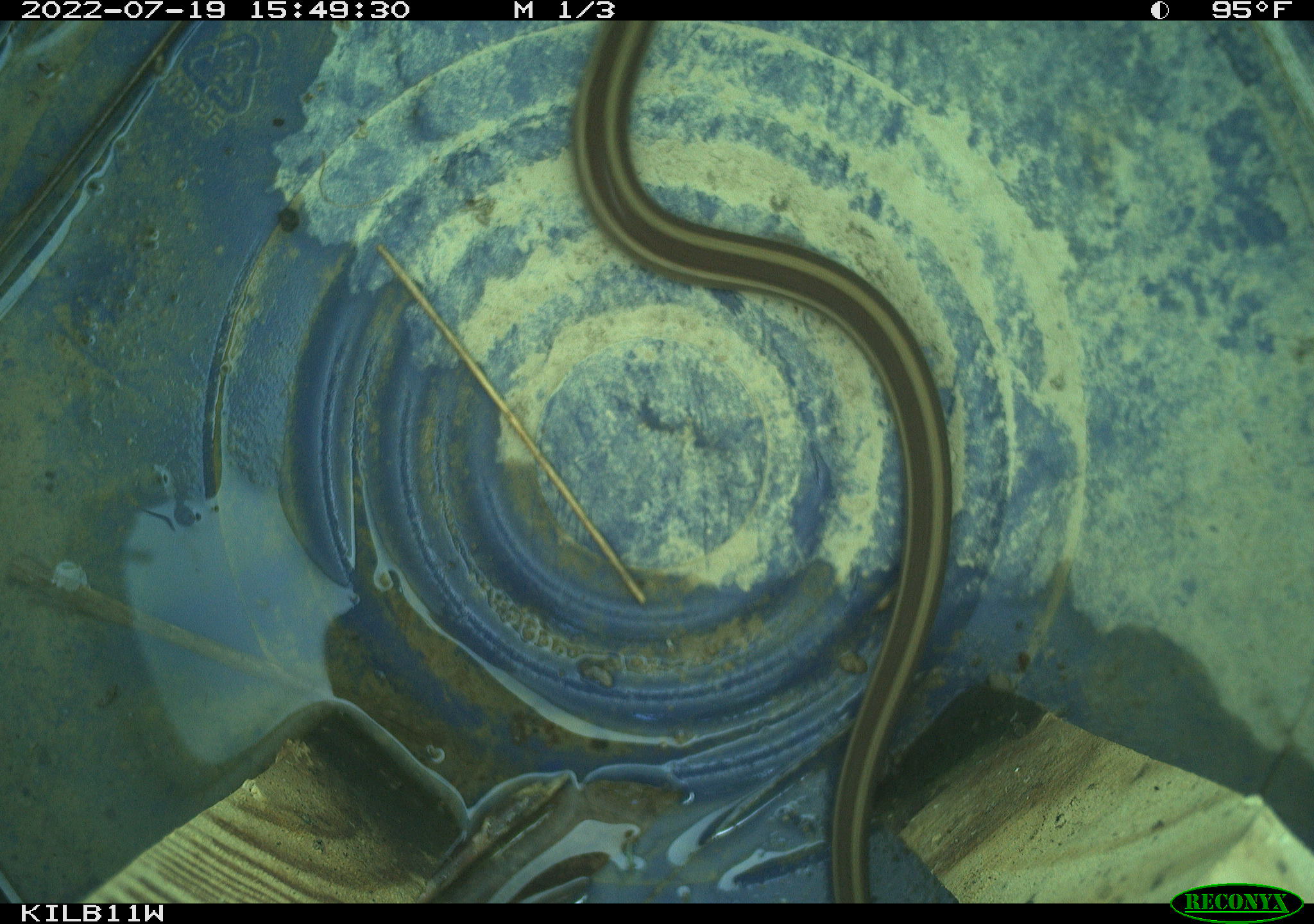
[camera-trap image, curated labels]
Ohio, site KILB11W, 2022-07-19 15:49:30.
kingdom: Animalia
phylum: Chordata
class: Reptilia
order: Squamata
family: Colubridae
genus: Thamnophis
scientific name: Thamnophis sirtalis sirtalis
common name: eastern gartersnake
Eastern gartersnake (Thamnophis sirtalis sirtalis).